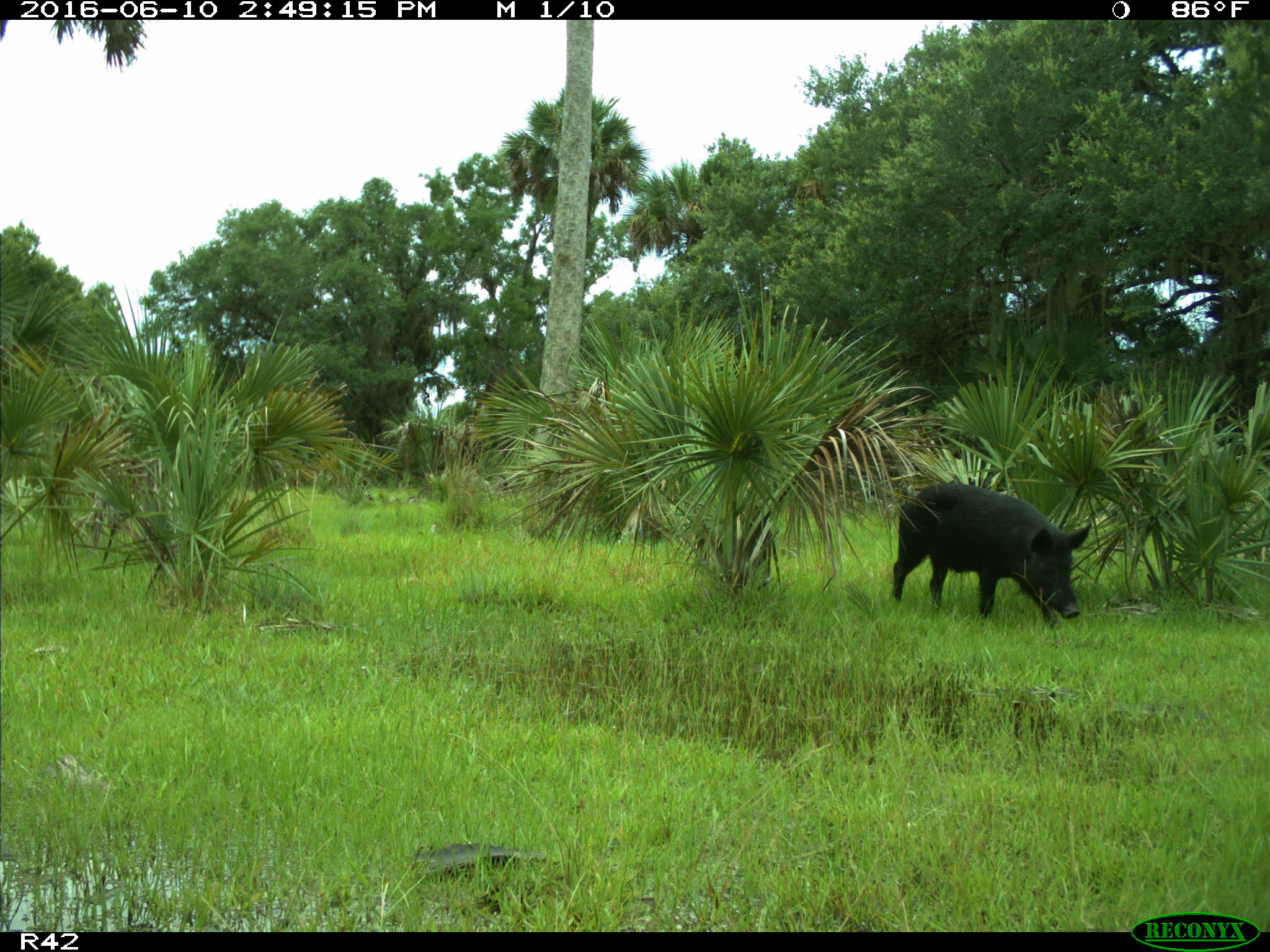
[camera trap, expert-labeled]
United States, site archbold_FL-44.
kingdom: Animalia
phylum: Chordata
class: Mammalia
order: Artiodactyla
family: Suidae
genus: Sus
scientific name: Sus scrofa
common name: wild boar